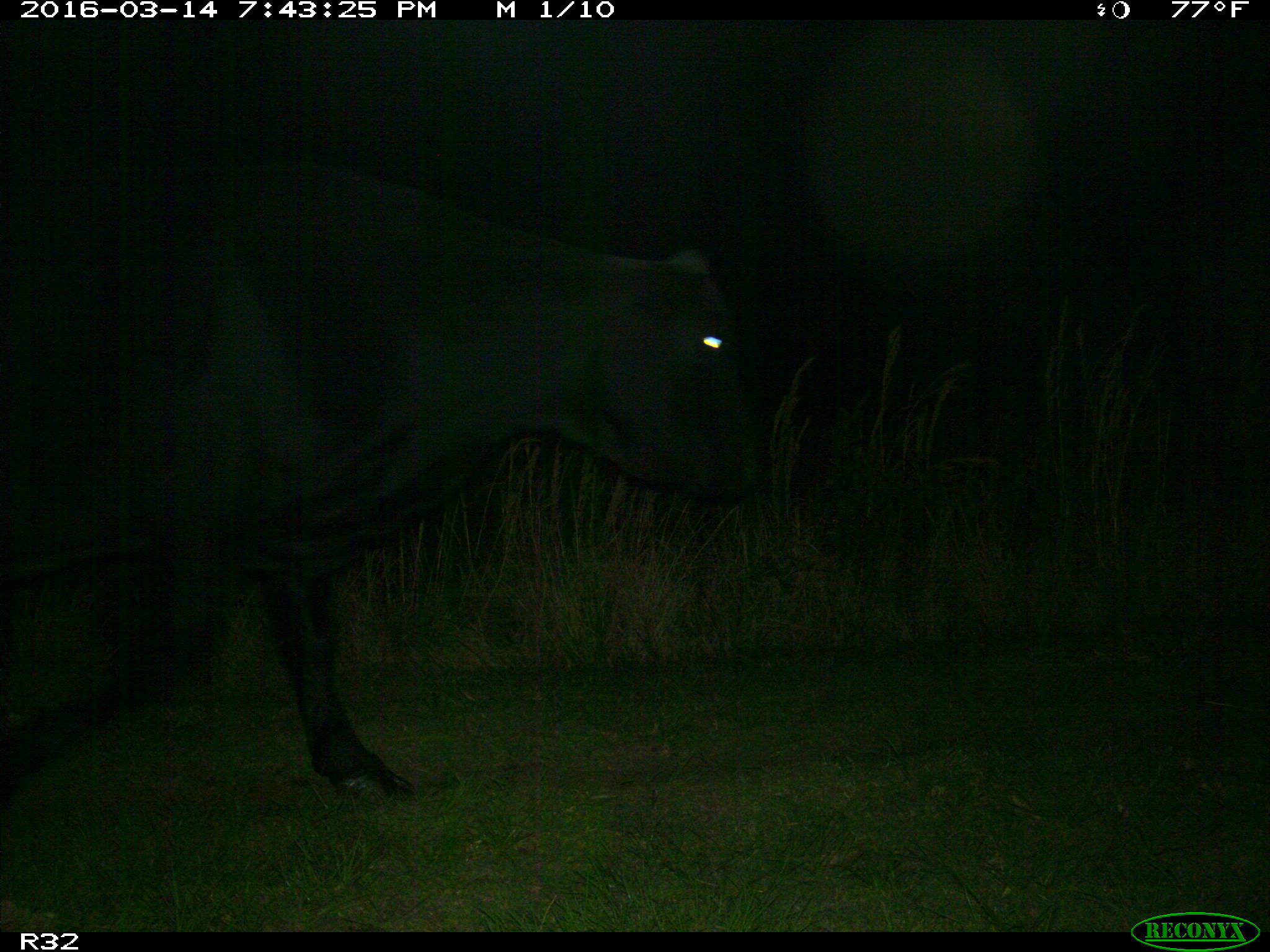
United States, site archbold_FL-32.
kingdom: Animalia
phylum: Chordata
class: Mammalia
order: Artiodactyla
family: Bovidae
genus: Bos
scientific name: Bos taurus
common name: domestic cow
Bos taurus (domestic cow).